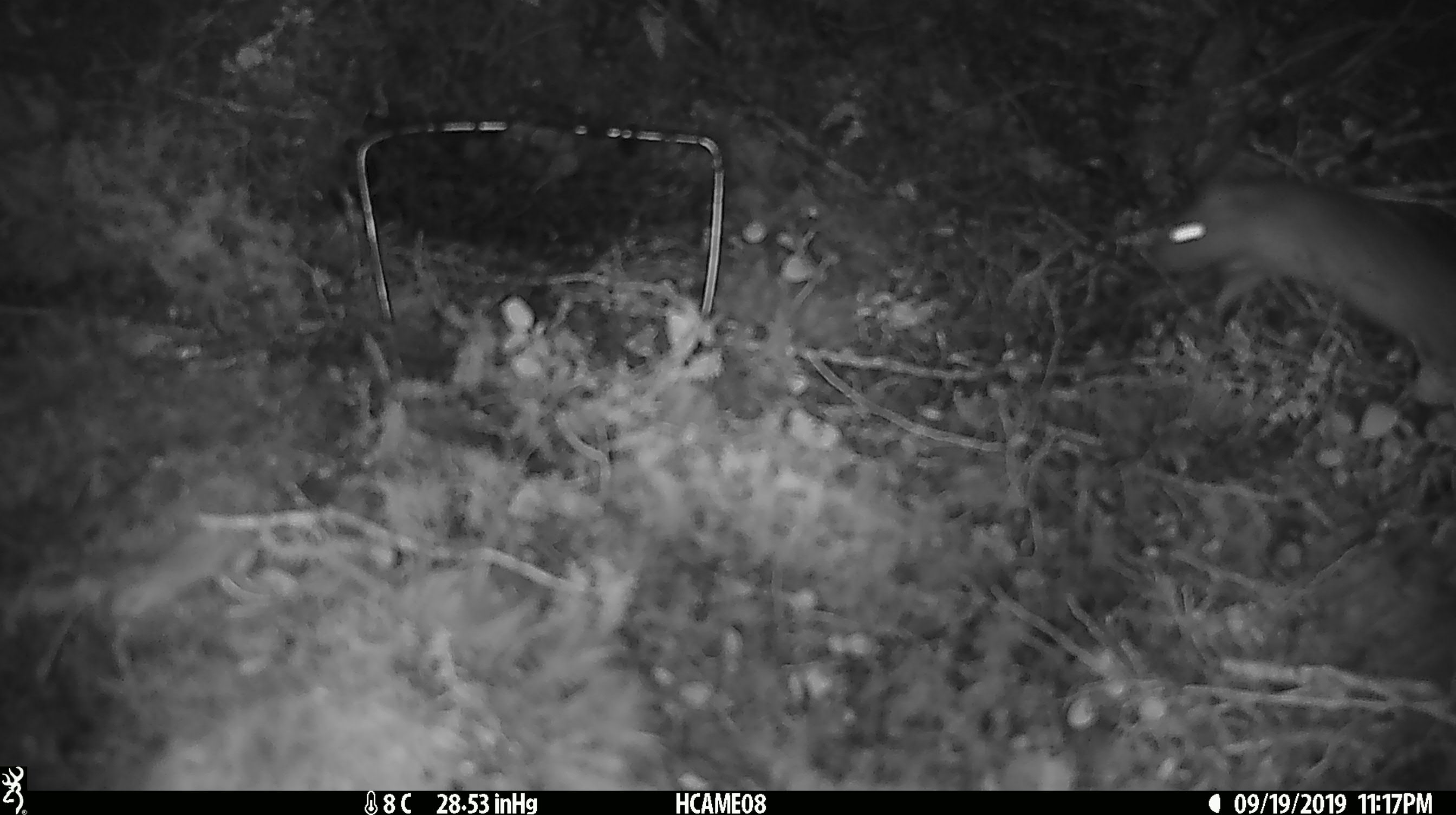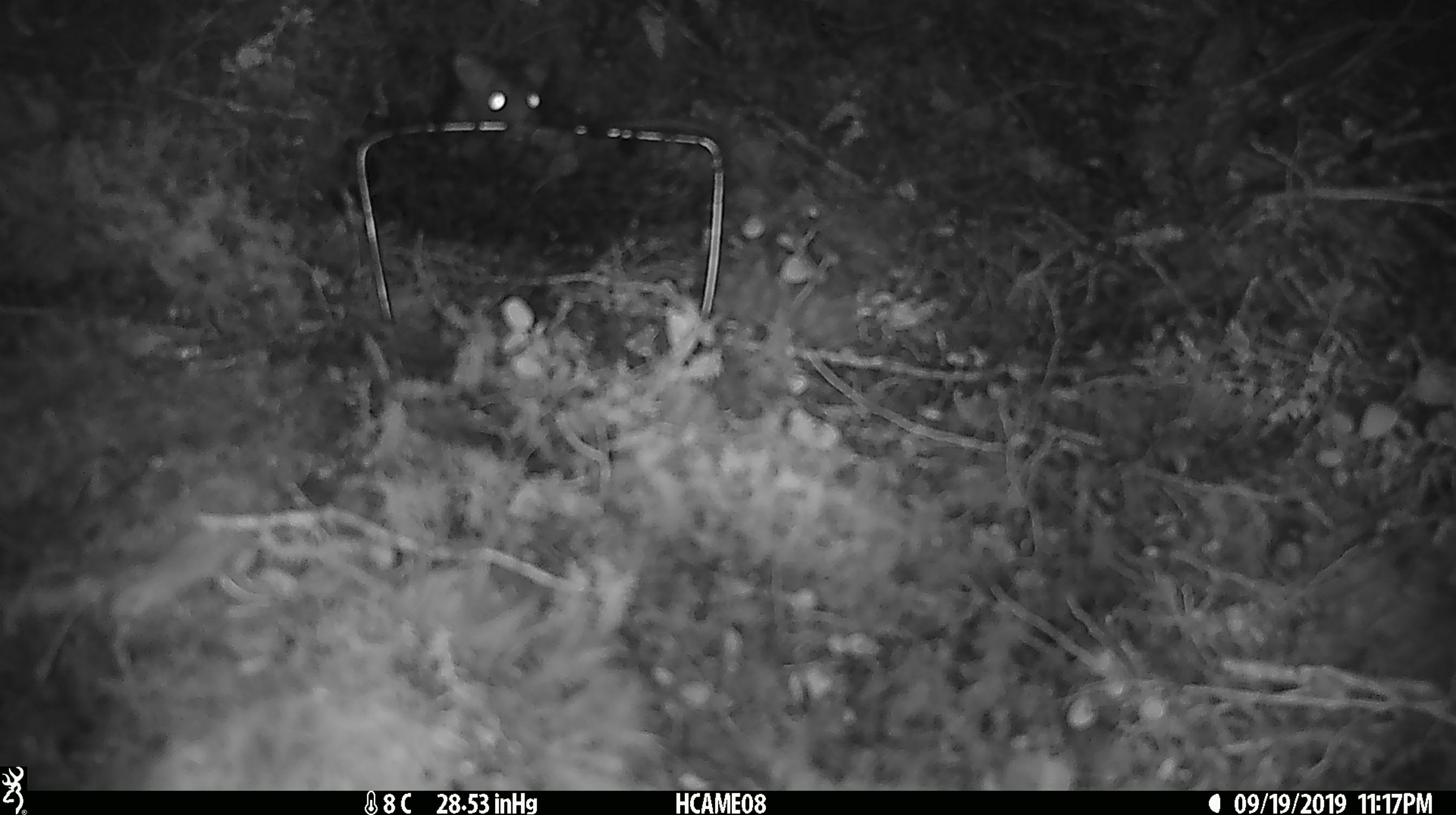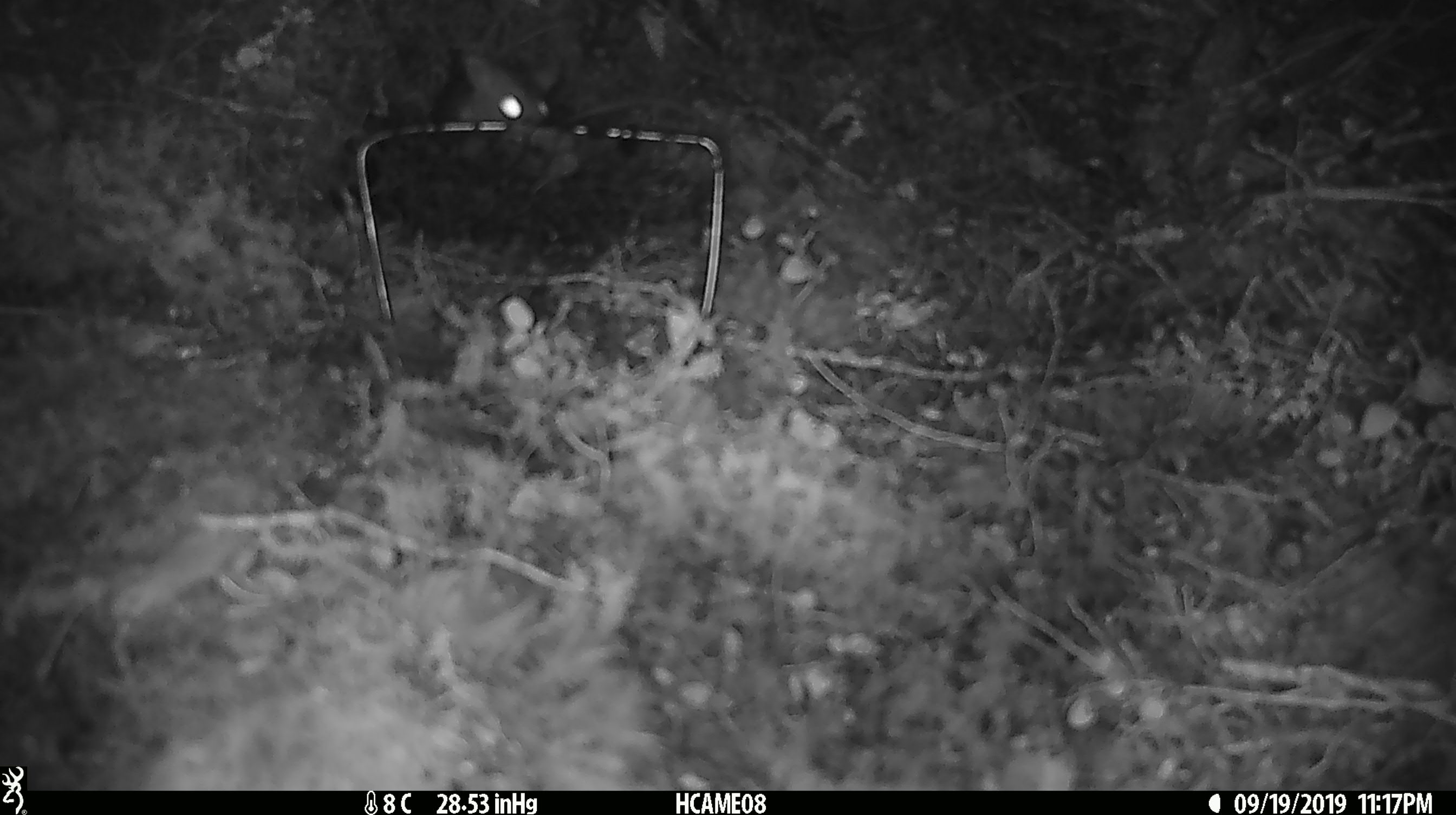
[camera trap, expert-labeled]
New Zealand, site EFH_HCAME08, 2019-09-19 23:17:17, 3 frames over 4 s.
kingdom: Animalia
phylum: Chordata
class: Mammalia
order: Rodentia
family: Muridae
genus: Rattus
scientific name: Rattus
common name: rat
Rat (Rattus).